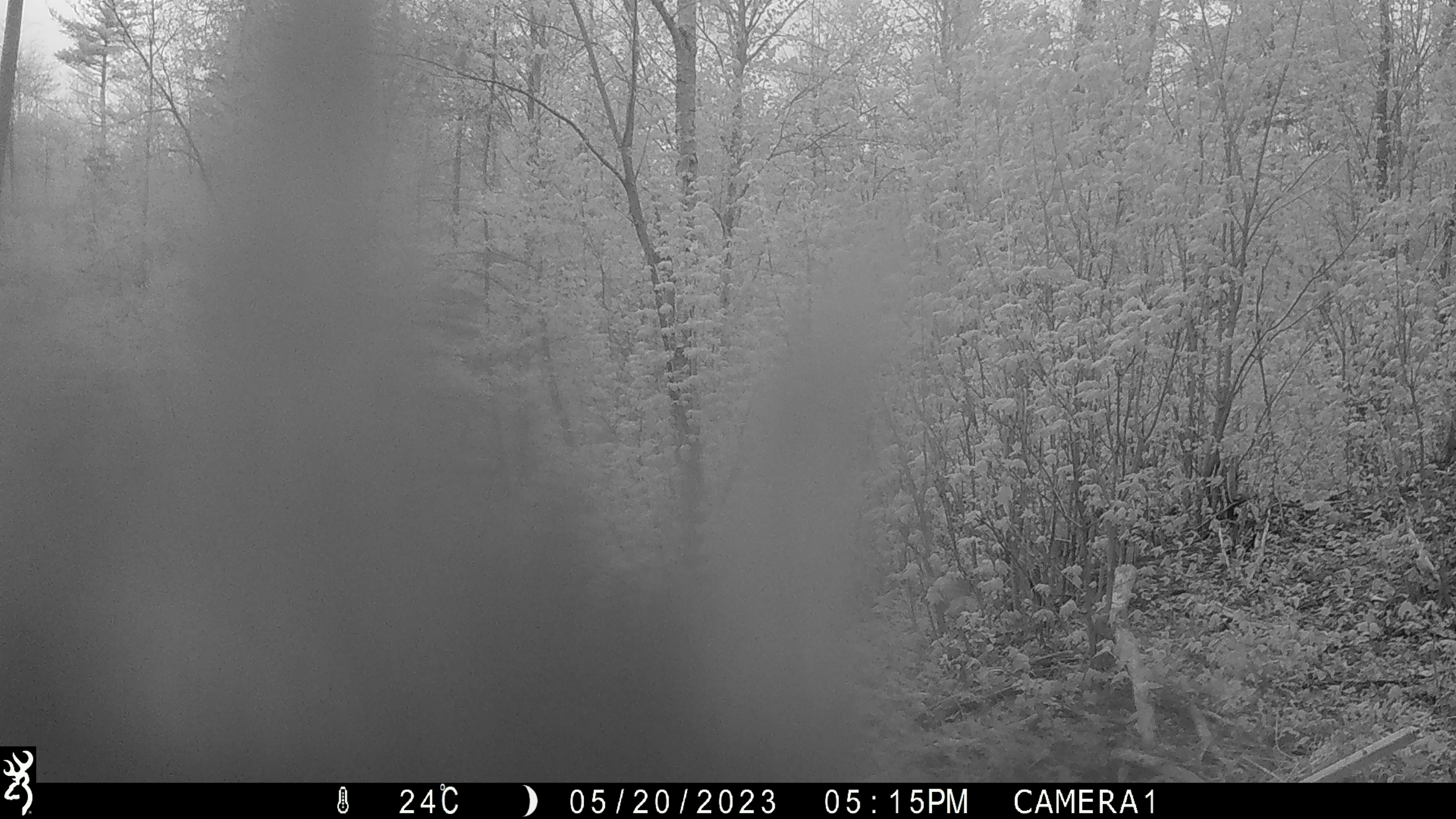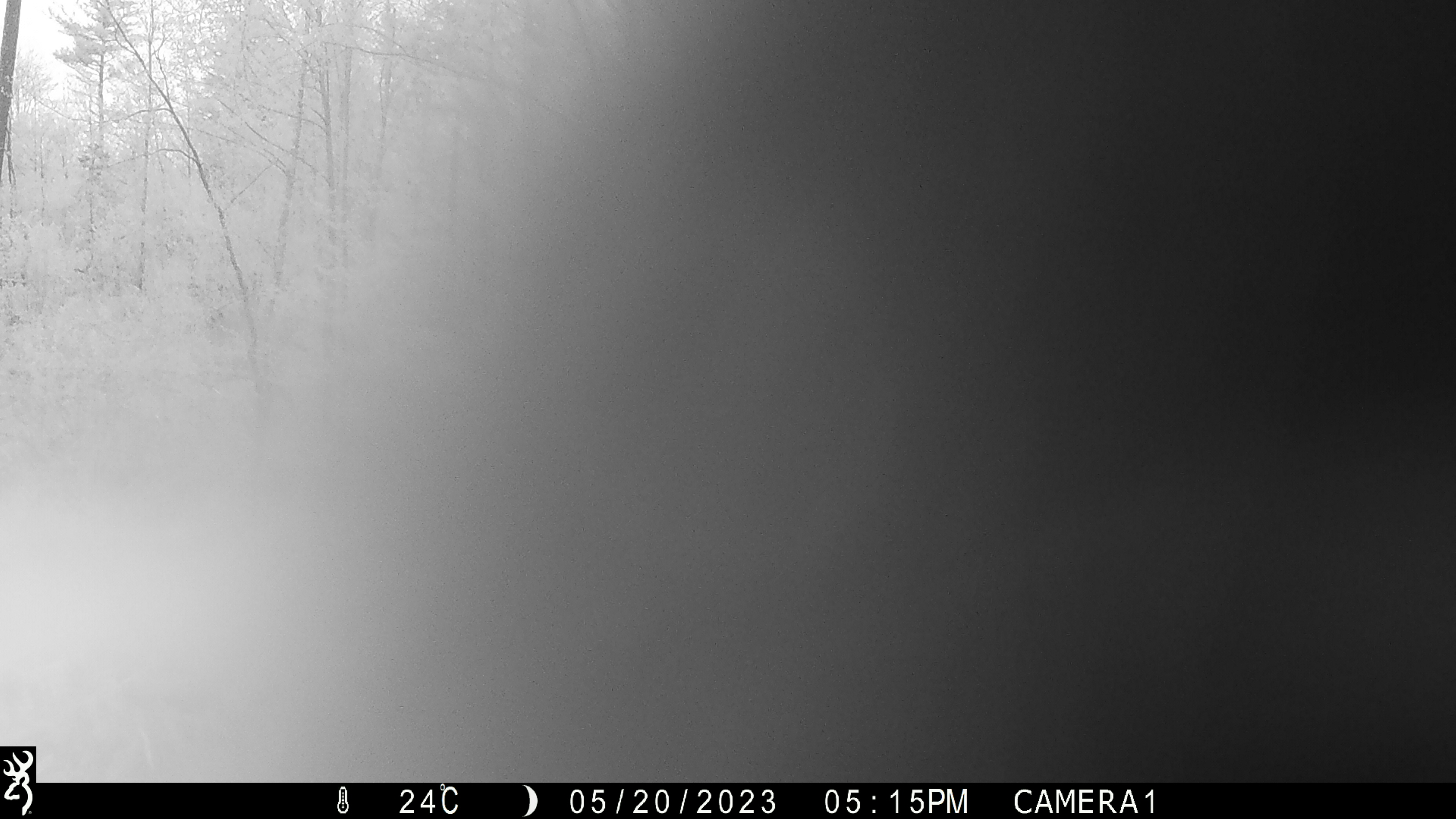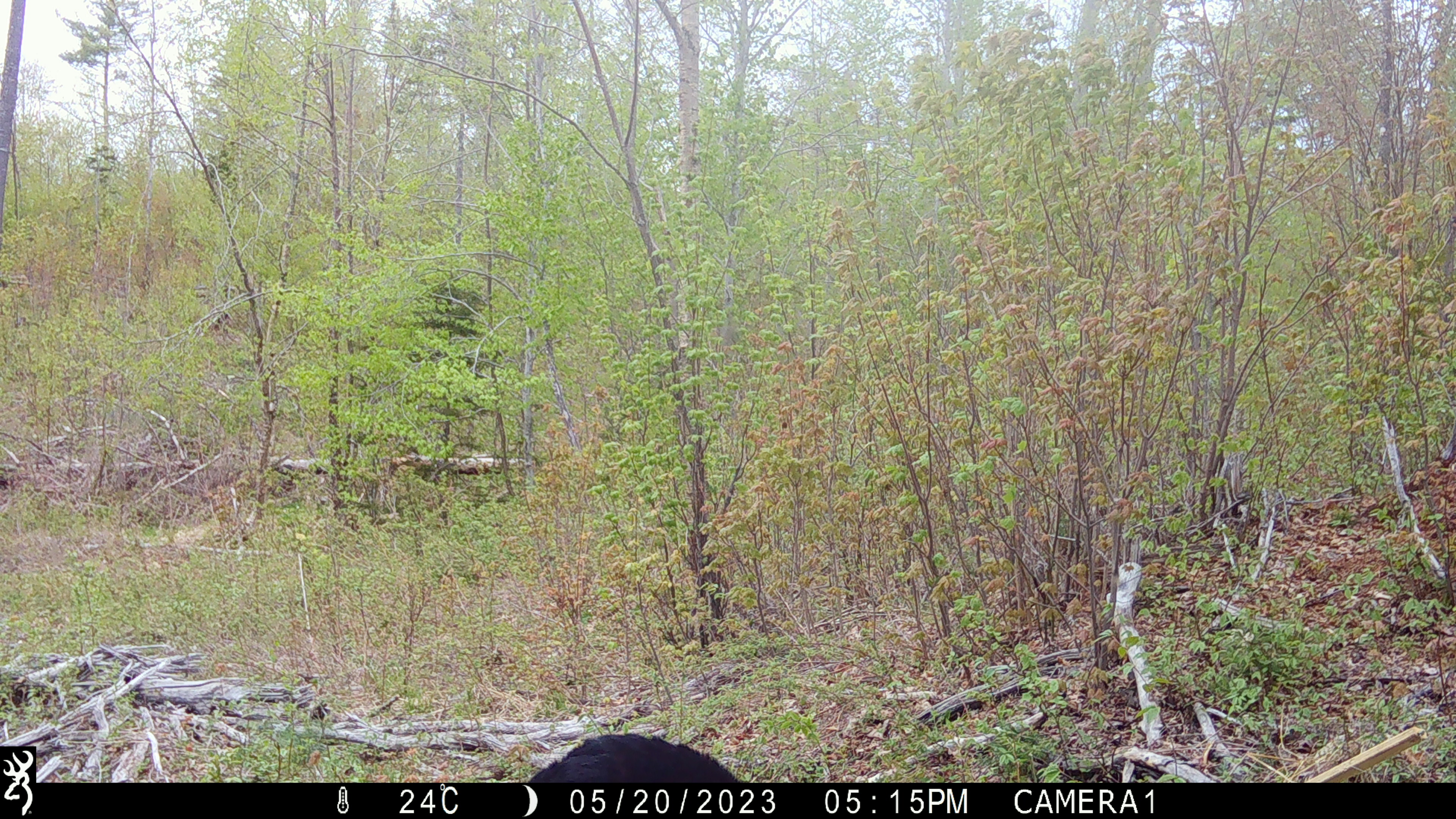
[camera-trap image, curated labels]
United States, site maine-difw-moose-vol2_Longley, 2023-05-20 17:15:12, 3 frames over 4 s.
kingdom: Animalia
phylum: Chordata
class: Mammalia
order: Carnivora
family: Ursidae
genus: Ursus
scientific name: Ursus americanus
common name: black bear